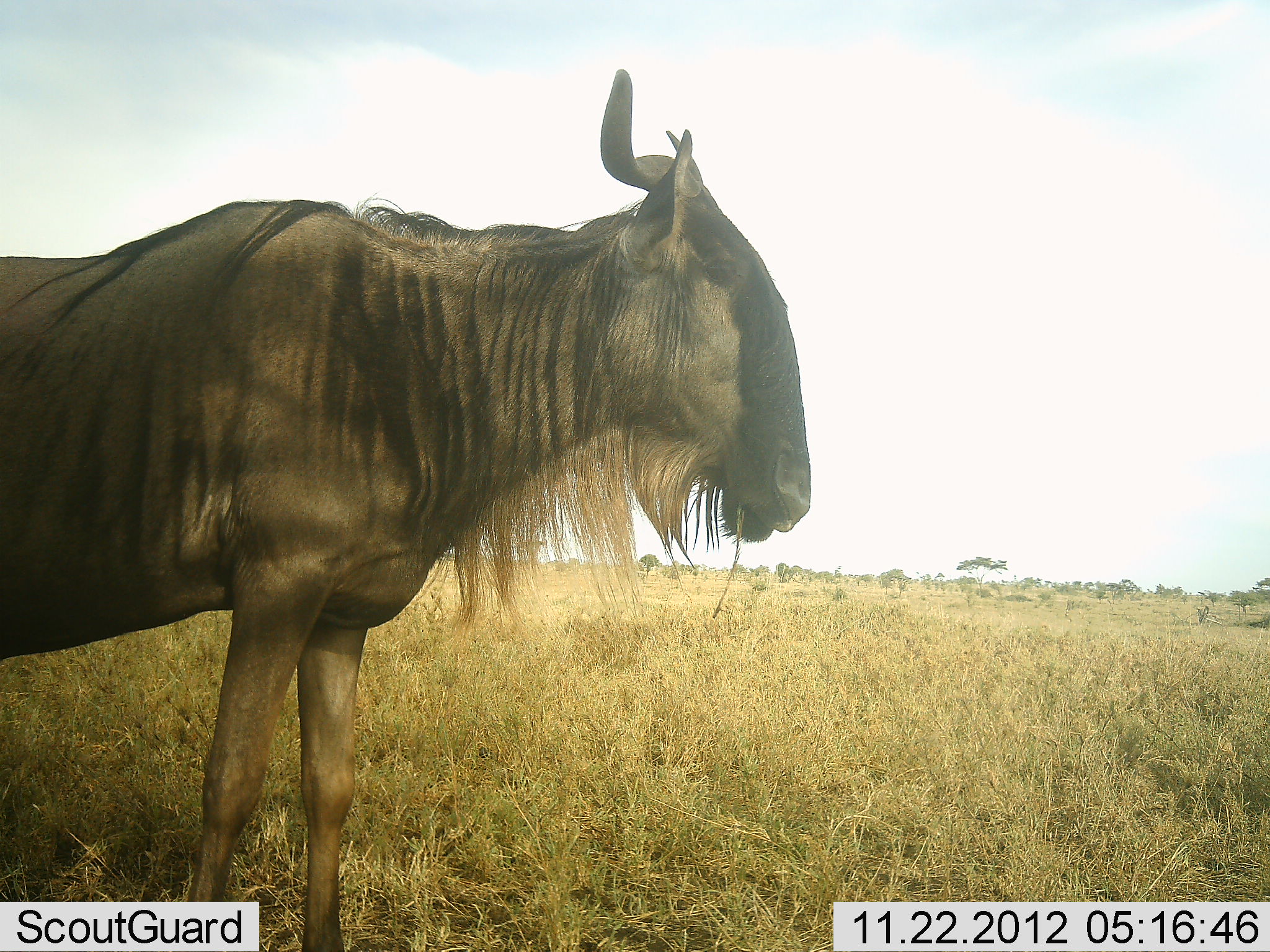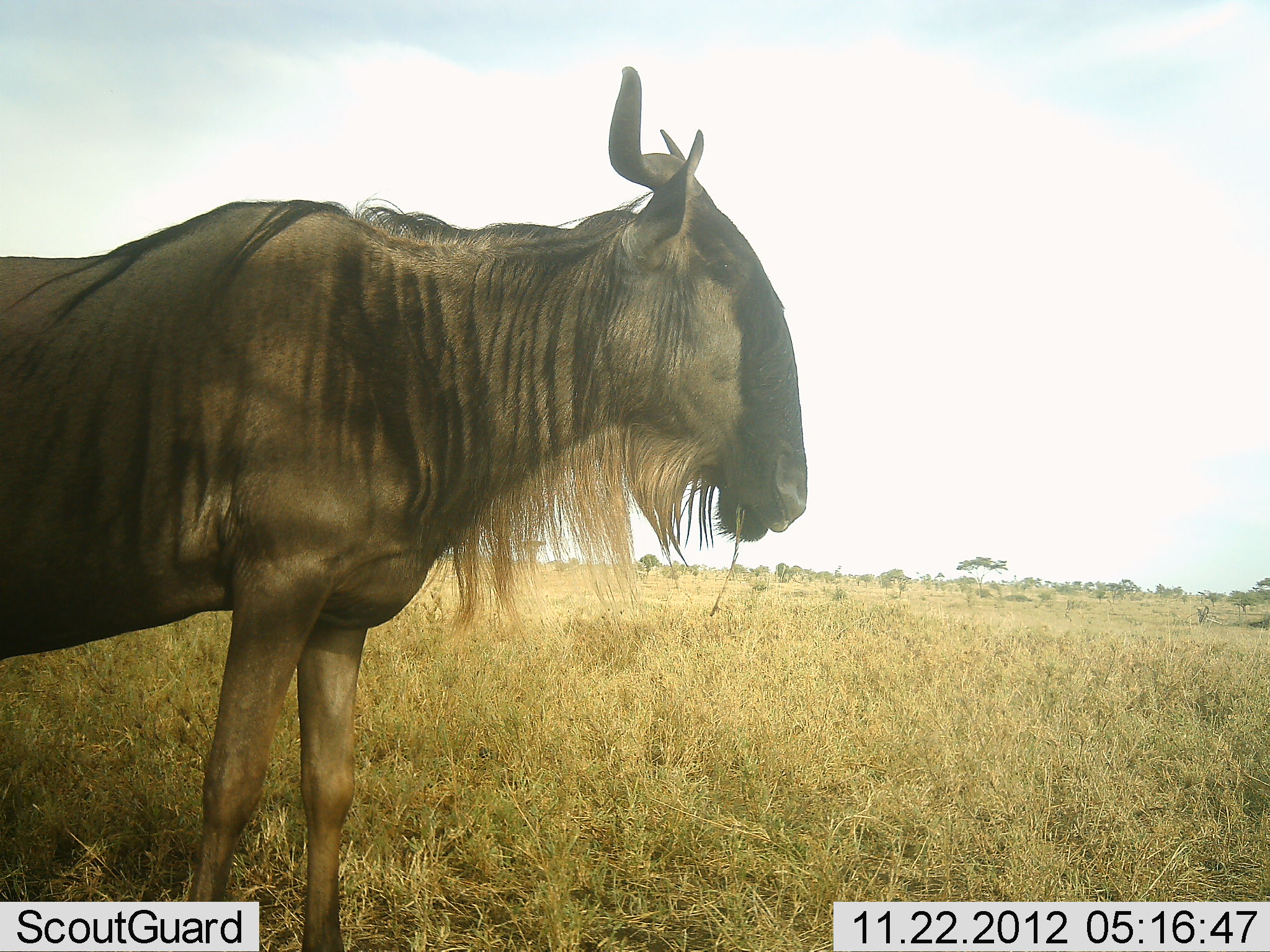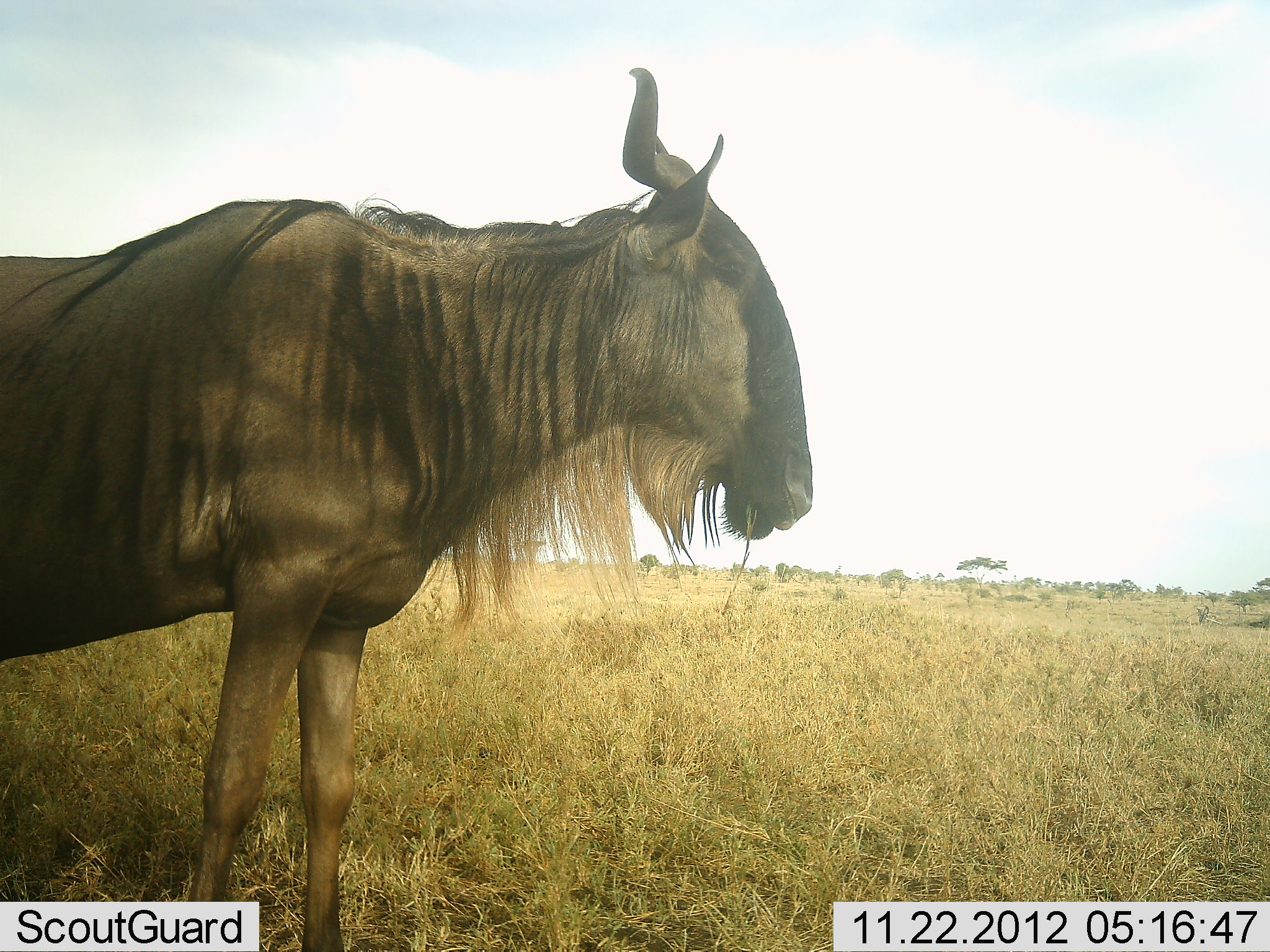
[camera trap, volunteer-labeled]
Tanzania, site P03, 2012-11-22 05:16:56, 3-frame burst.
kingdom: Animalia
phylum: Chordata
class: Mammalia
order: Artiodactyla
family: Bovidae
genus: Connochaetes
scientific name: Connochaetes taurinus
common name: blue wildebeest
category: wildebeest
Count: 1.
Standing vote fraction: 70%.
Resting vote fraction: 0%.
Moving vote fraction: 20%.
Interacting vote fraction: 0%.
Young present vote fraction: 0%.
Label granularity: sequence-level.